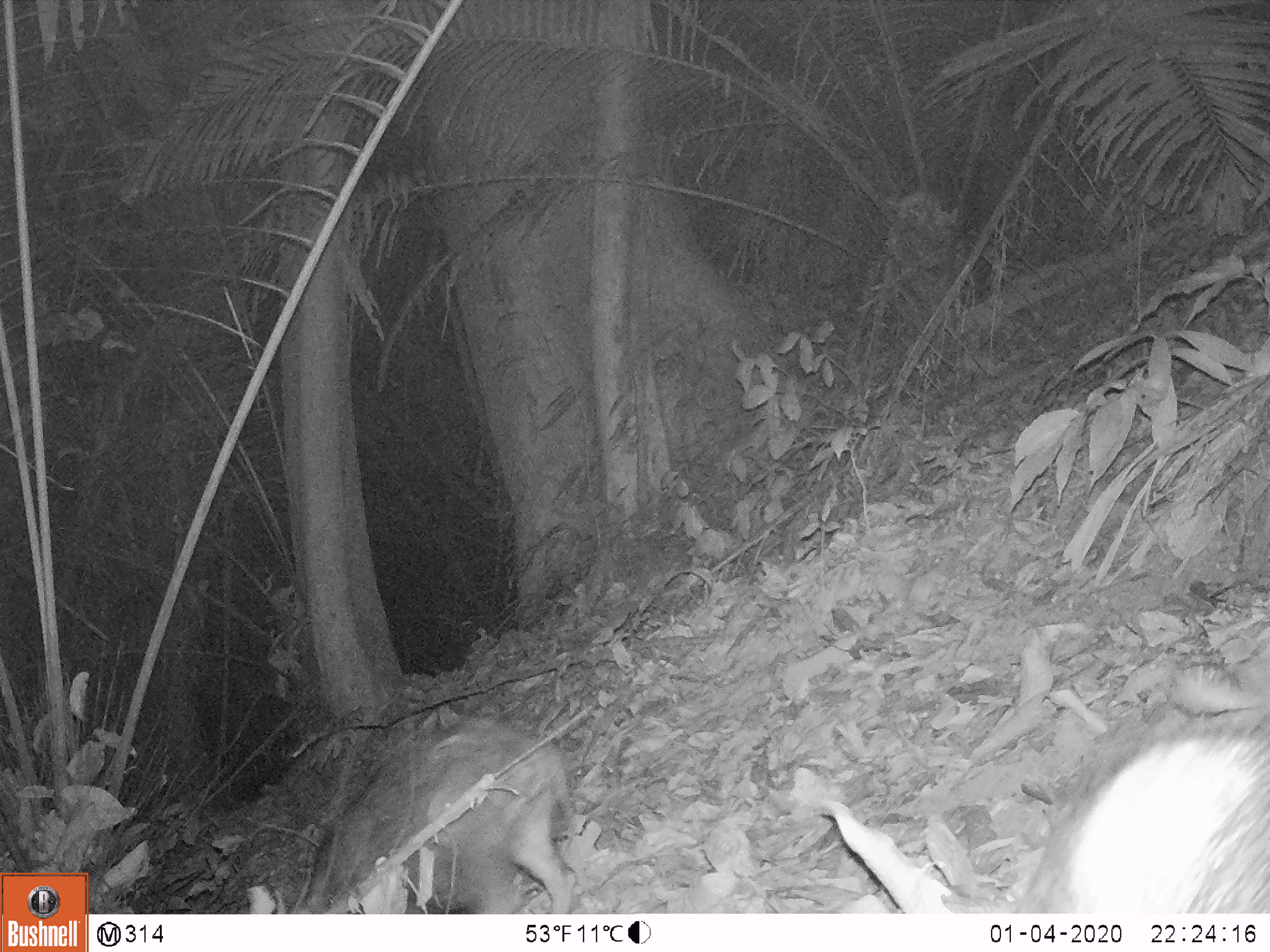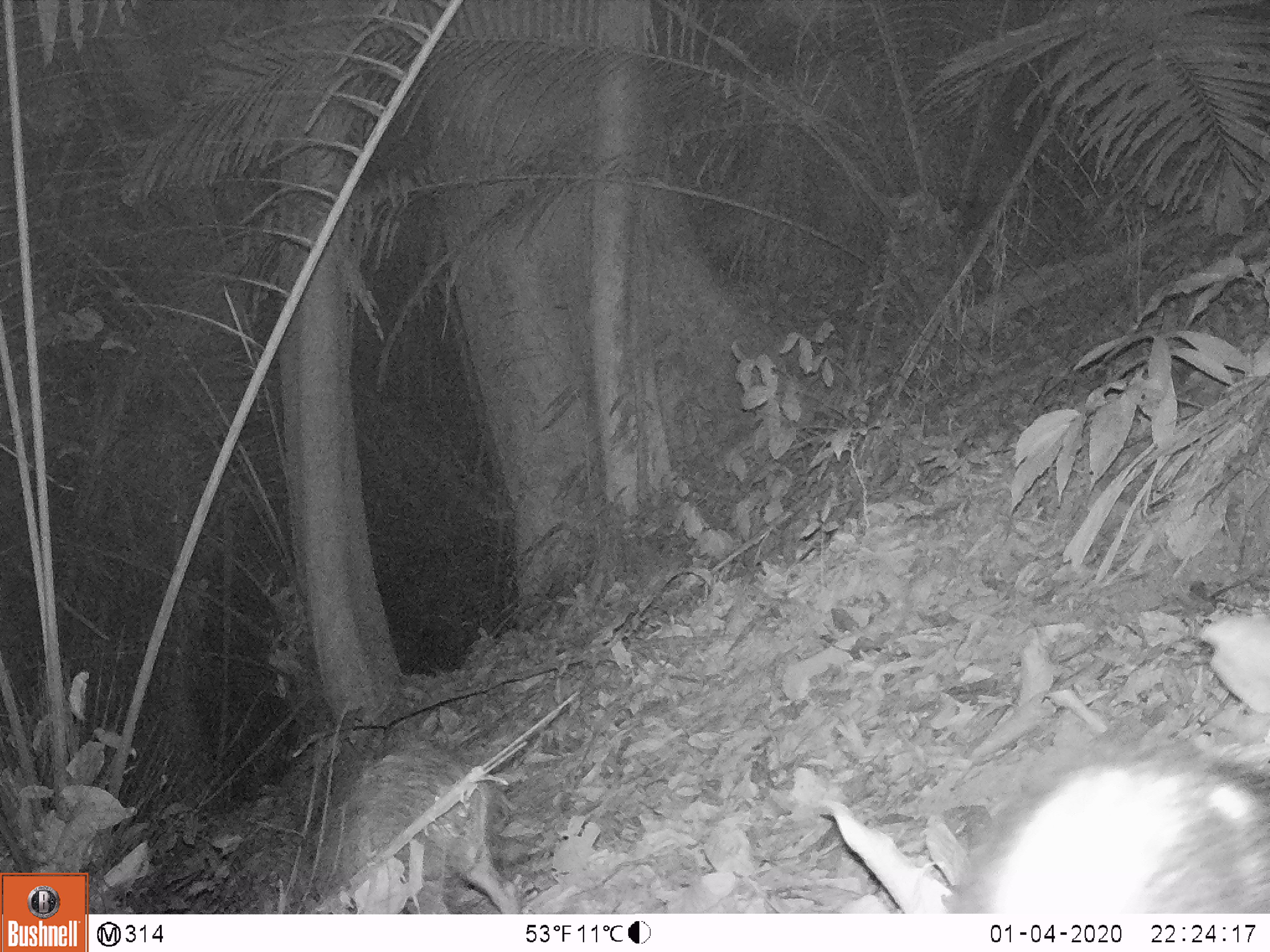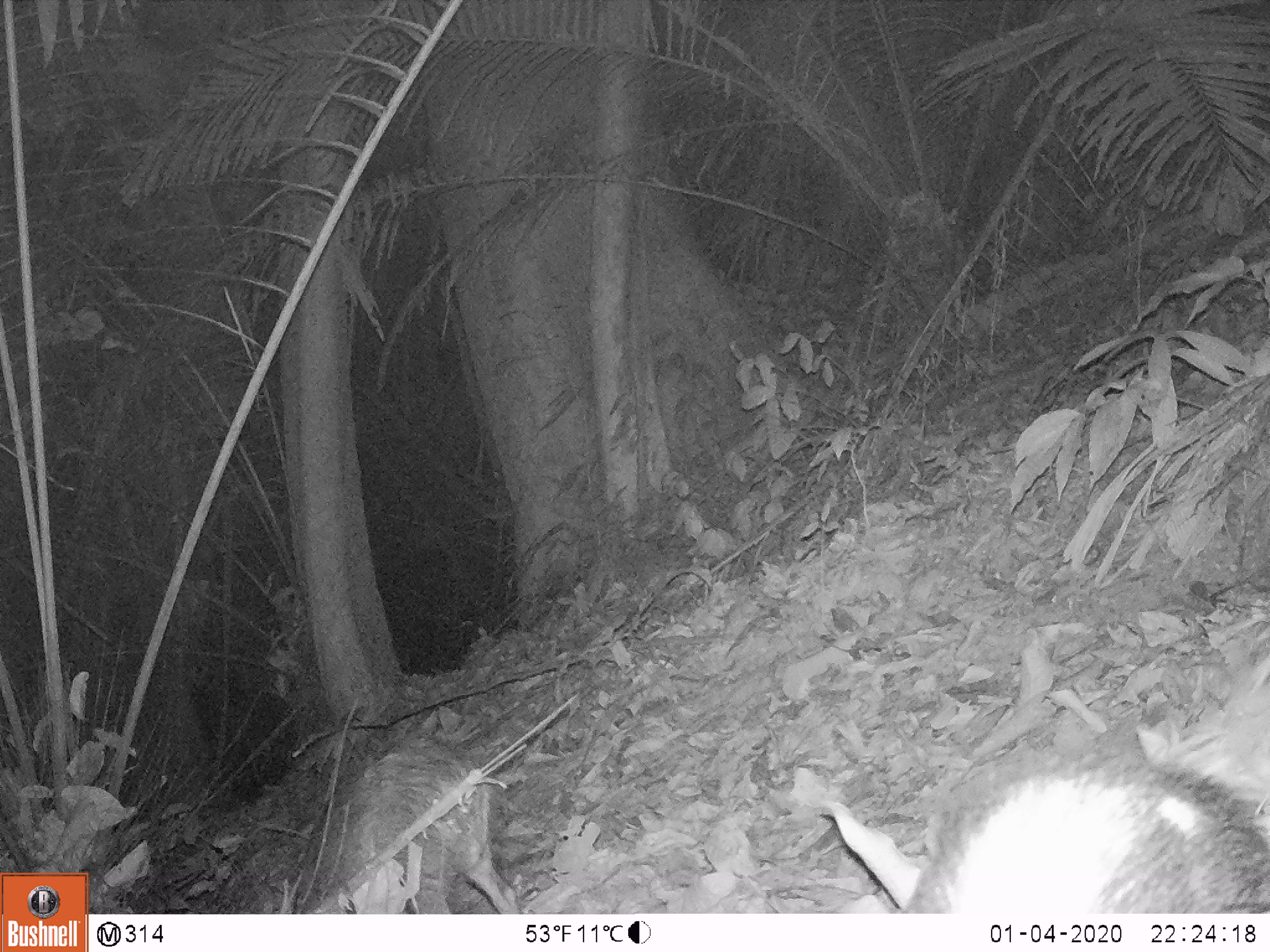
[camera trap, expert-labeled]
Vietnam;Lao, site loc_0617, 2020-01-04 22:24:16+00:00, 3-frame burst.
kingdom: Animalia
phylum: Chordata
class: Mammalia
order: Artiodactyla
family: Suidae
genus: Sus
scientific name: Sus scrofa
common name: eurasian wild pig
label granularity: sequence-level